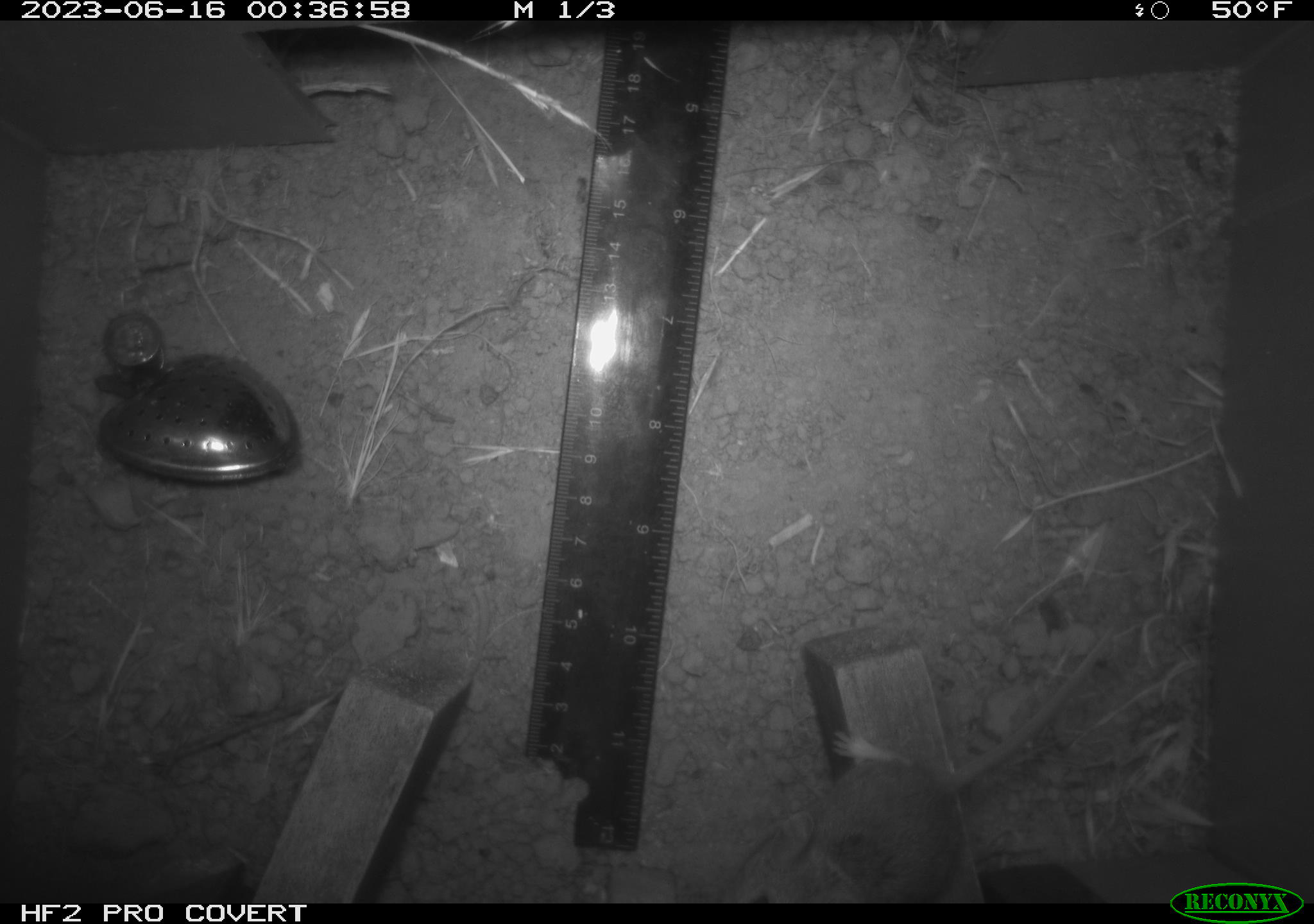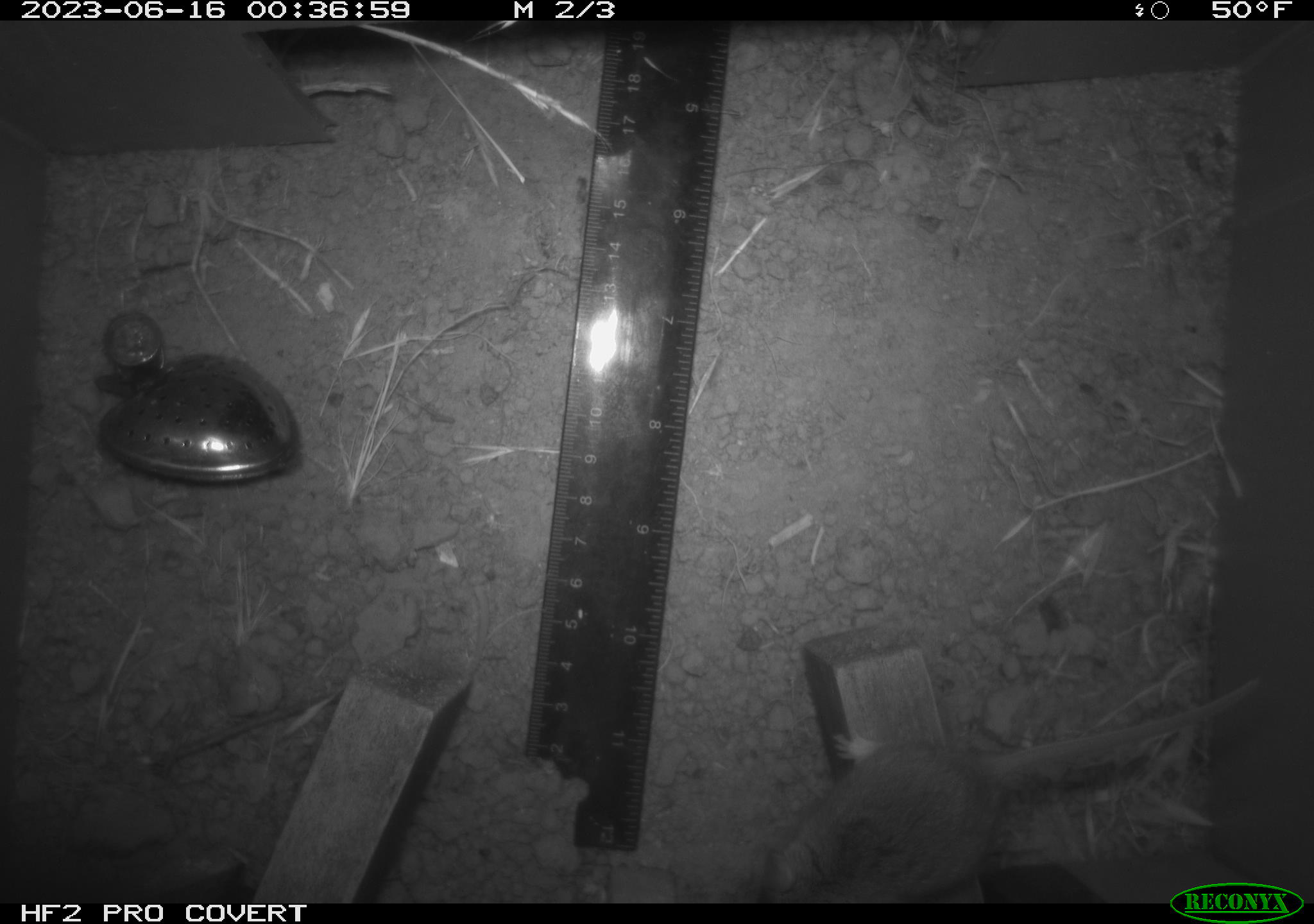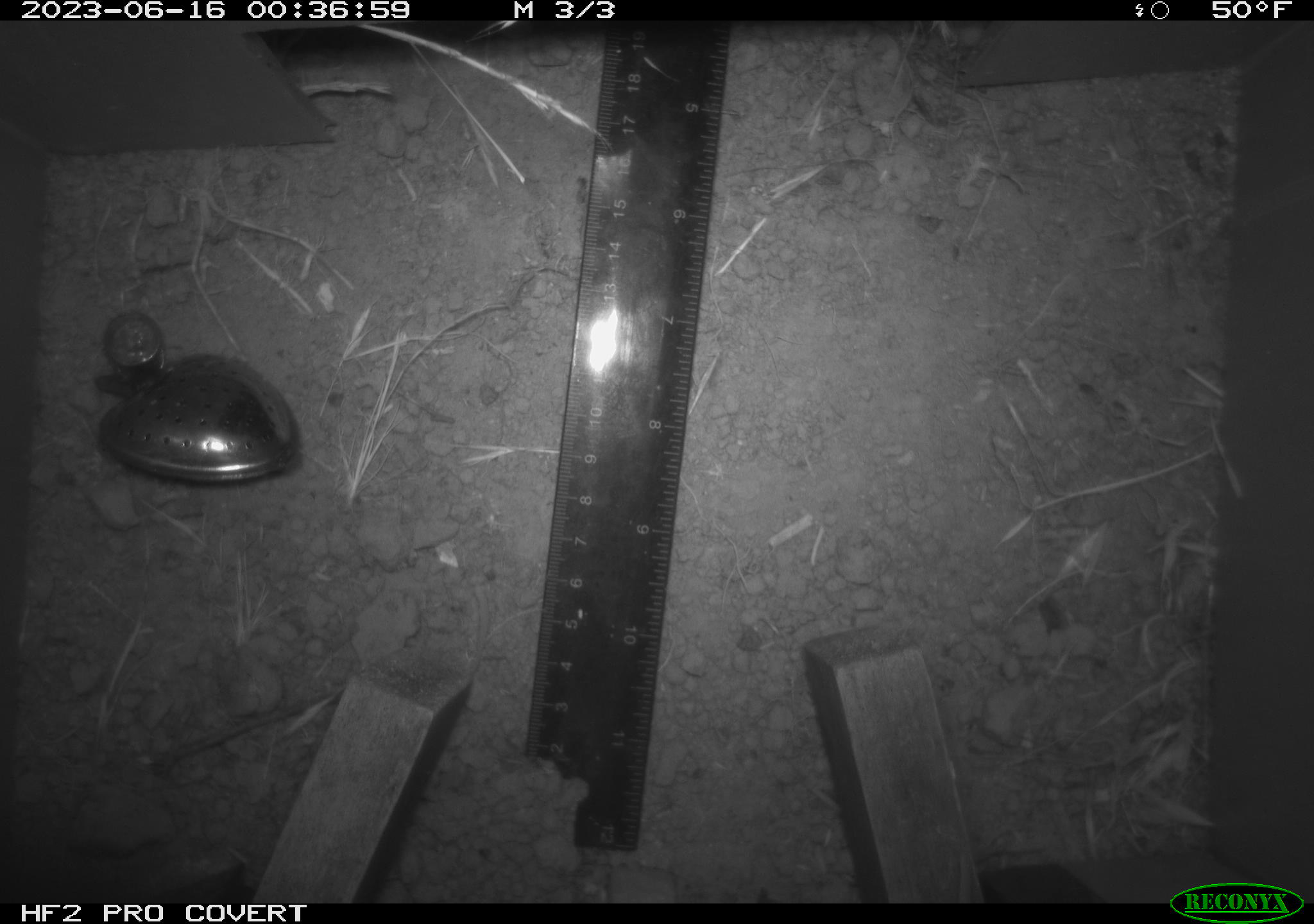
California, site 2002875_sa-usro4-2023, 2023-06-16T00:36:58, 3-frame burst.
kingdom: Animalia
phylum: Chordata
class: Mammalia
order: Rodentia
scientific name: Rodentia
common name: mouse species